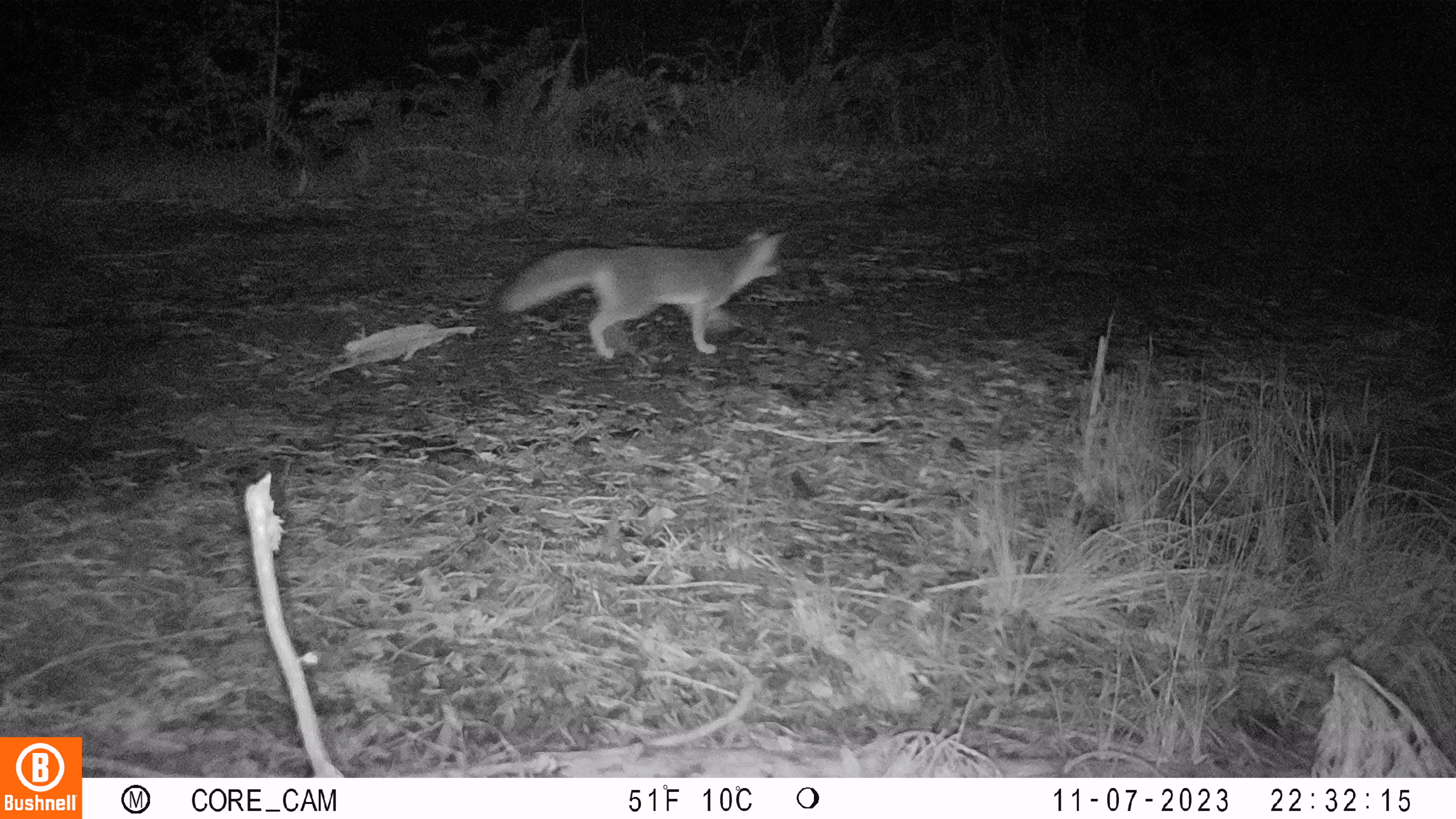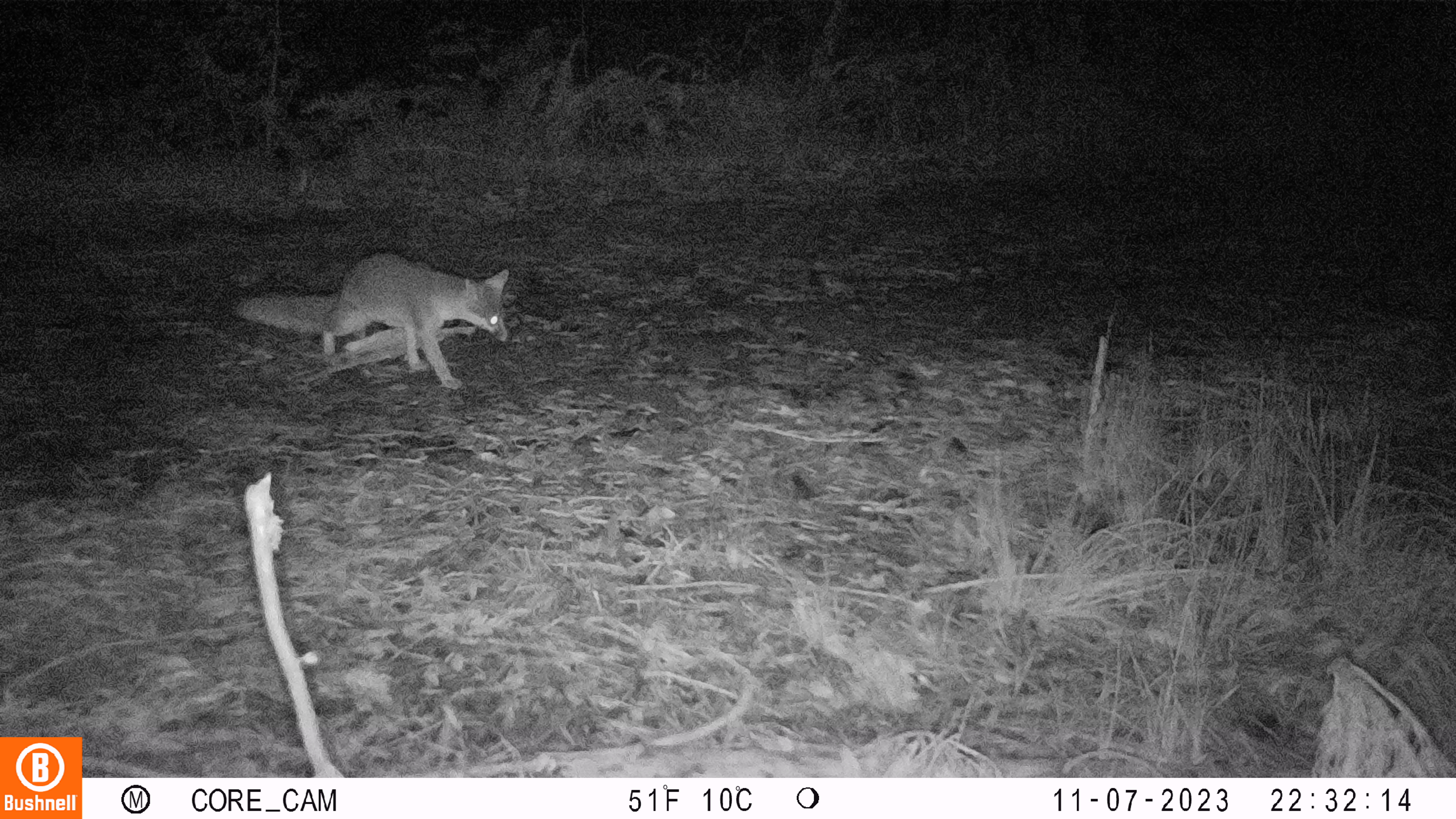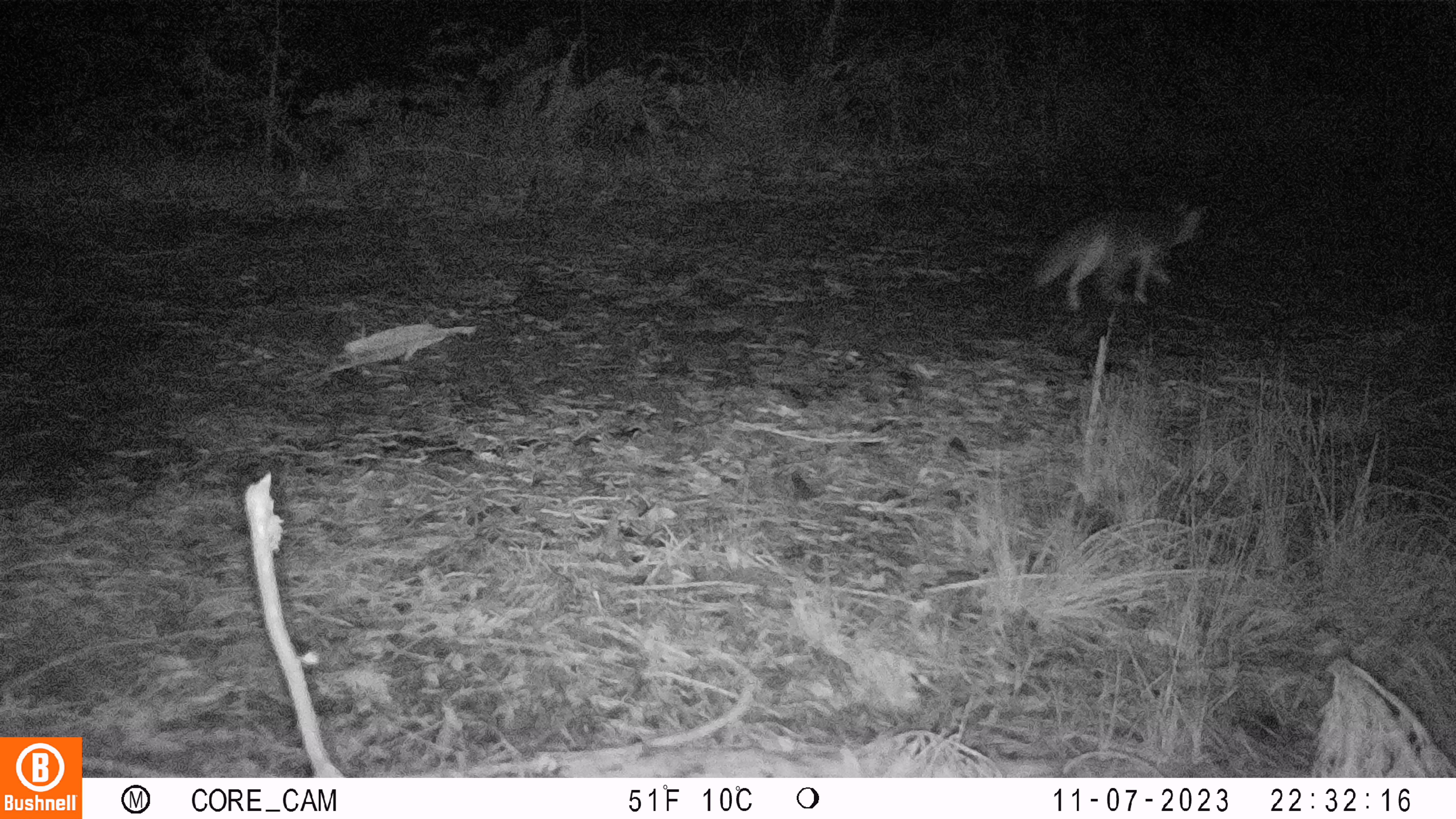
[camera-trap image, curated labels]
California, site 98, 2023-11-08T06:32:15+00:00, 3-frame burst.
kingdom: Animalia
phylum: Chordata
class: Mammalia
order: Carnivora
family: Canidae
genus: Urocyon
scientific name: Urocyon cinereoargenteus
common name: gray fox